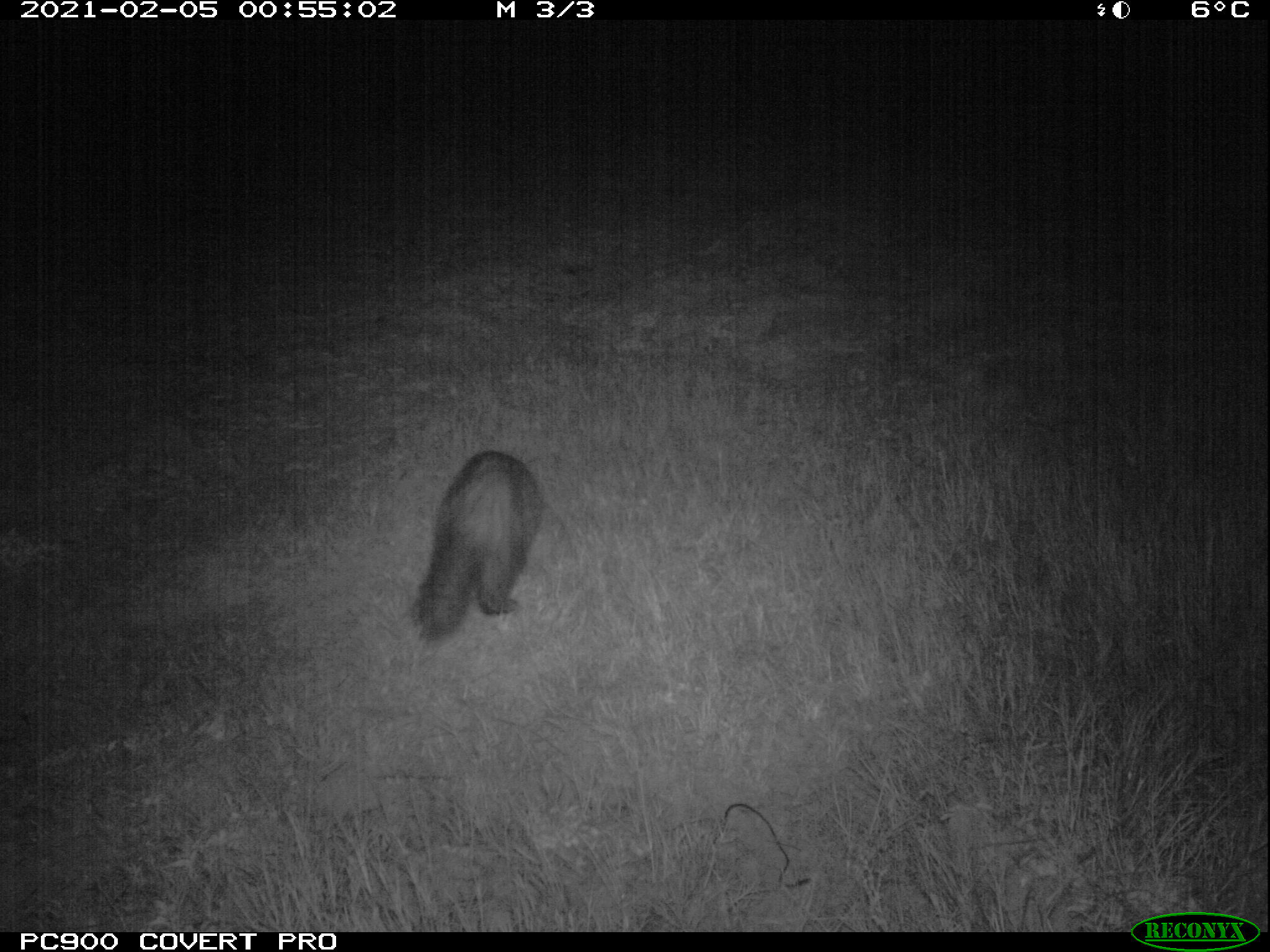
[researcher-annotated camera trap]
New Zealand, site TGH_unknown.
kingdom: Animalia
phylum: Chordata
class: Mammalia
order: Carnivora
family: Mustelidae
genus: Mustela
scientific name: Mustela furo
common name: ferret